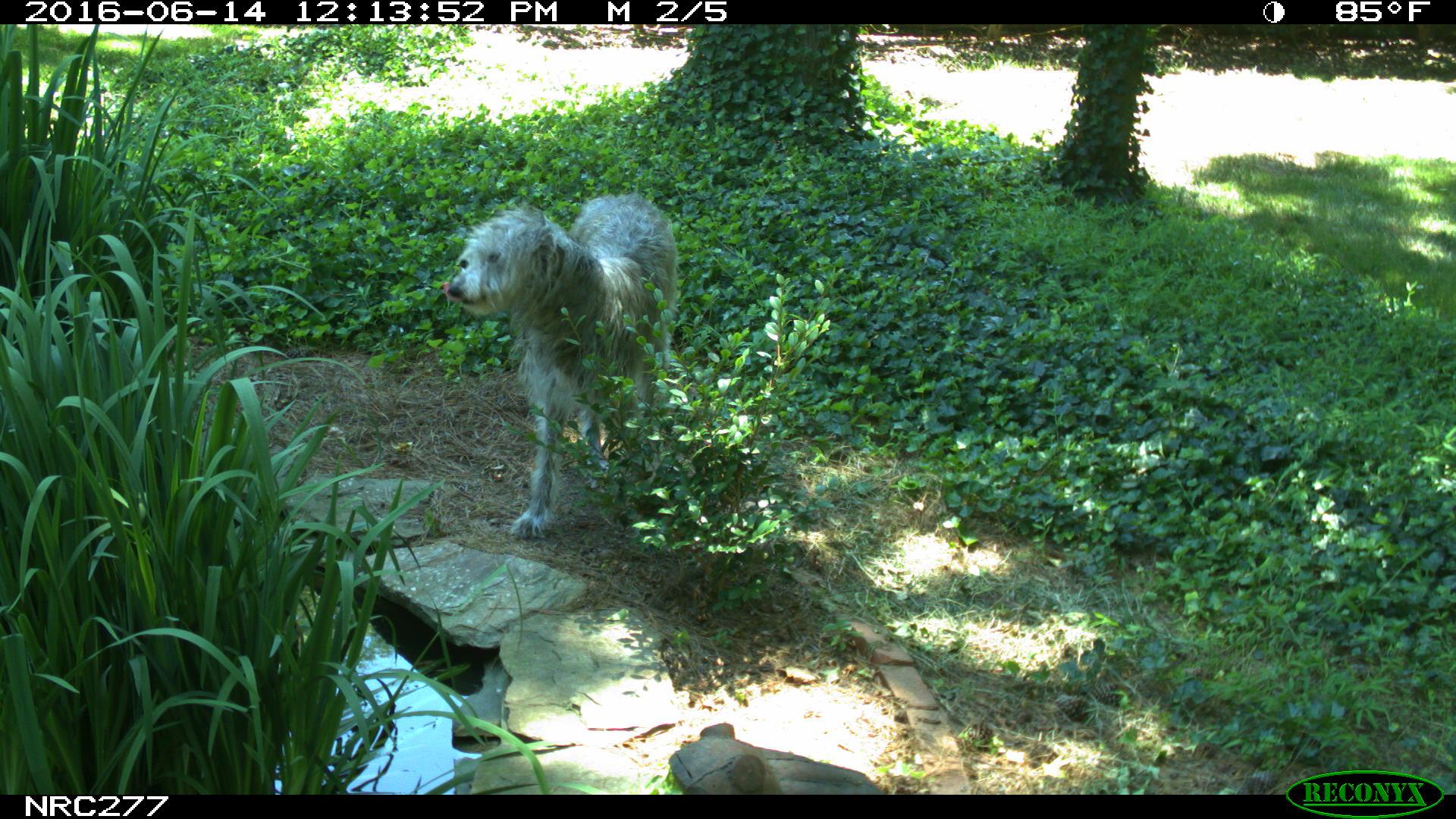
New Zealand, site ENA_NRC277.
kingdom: Animalia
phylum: Chordata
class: Mammalia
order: Carnivora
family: Canidae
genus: Canis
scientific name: Canis familiaris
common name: domestic dog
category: dog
Dog (domestic dog) (Canis familiaris).